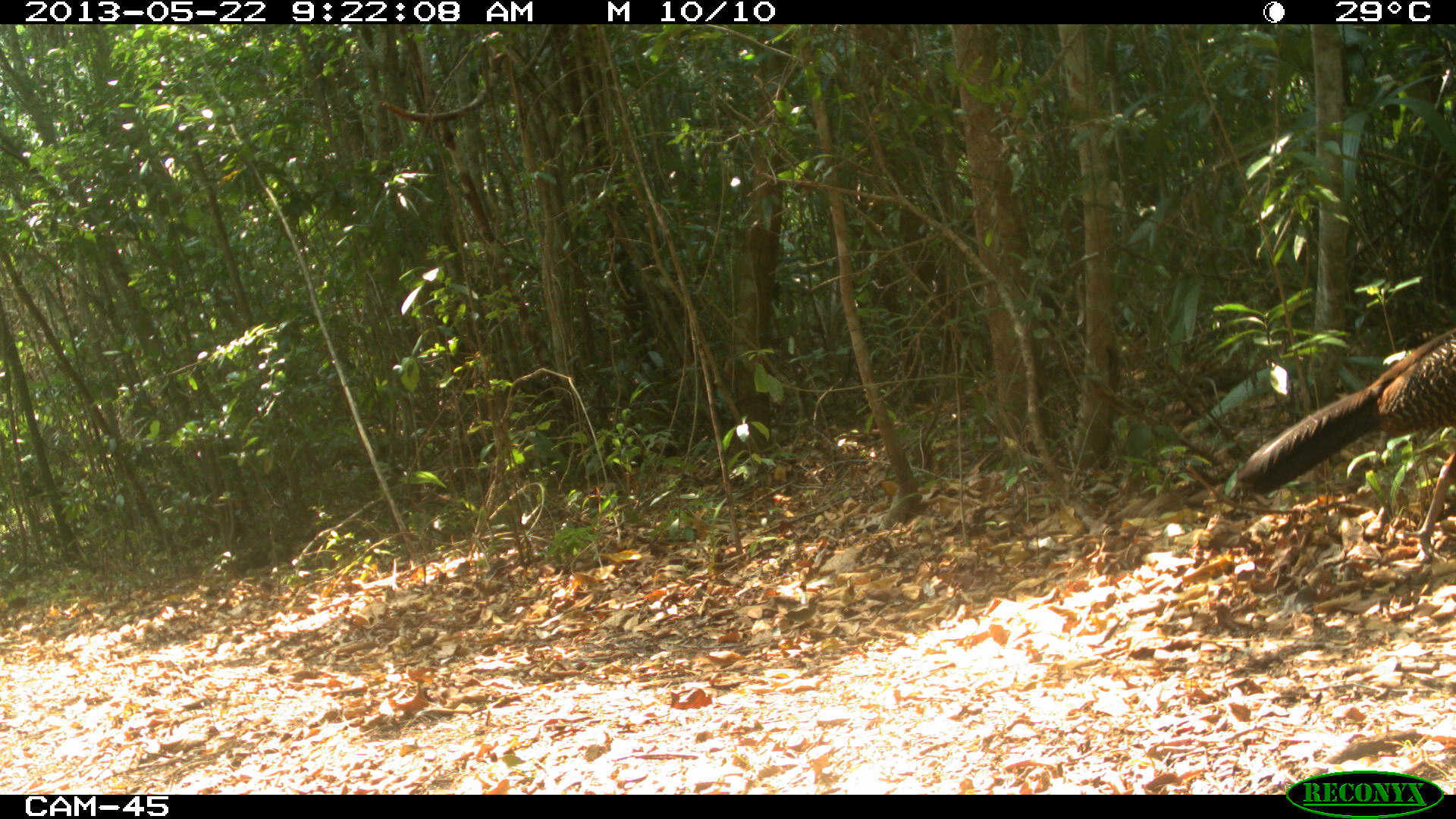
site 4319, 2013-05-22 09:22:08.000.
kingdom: Animalia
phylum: Chordata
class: Aves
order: Galliformes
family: Cracidae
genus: Crax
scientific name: Crax rubra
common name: great curassow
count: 1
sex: female